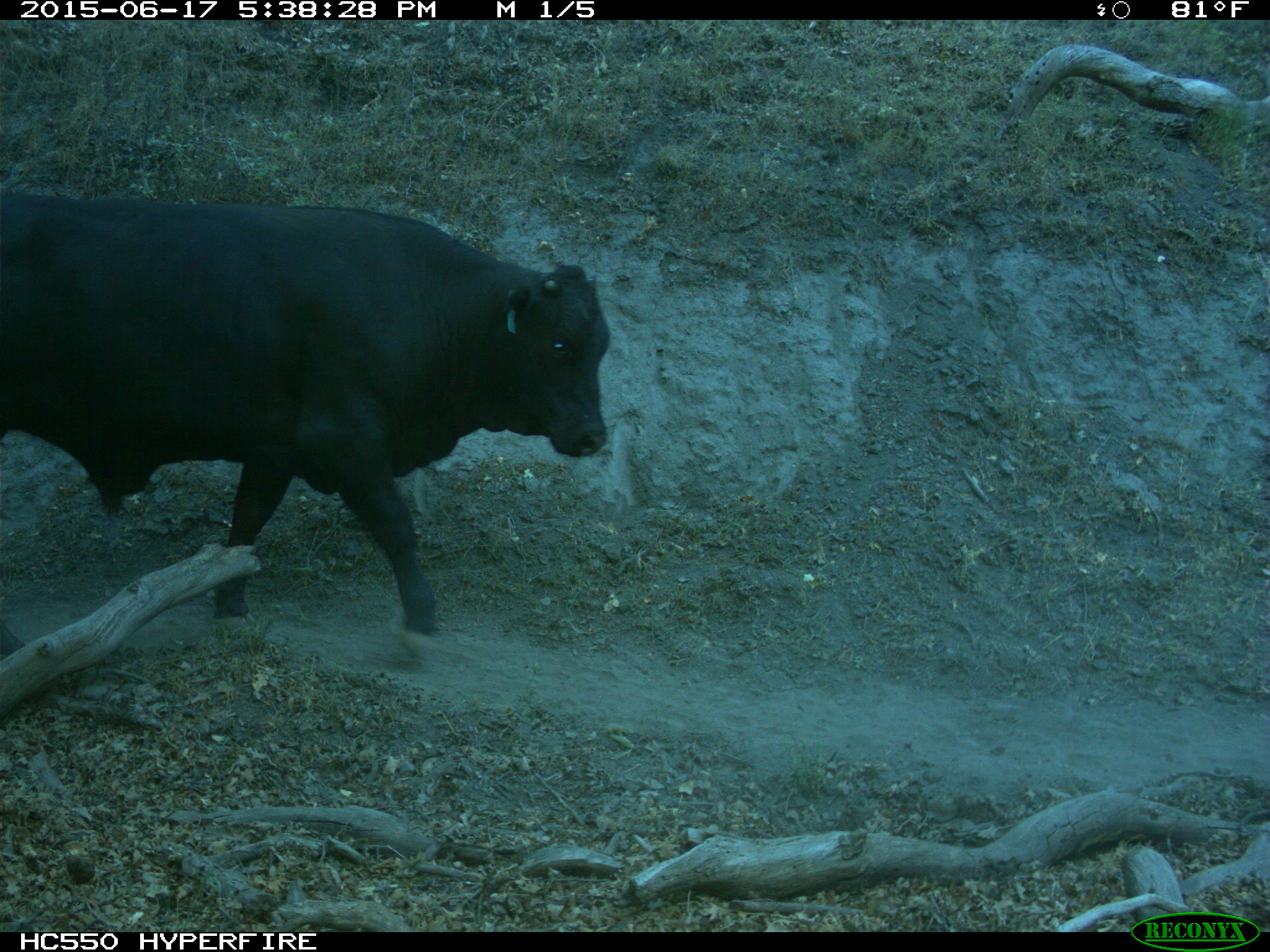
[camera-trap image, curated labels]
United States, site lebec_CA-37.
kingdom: Animalia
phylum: Chordata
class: Mammalia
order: Artiodactyla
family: Bovidae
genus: Bos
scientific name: Bos taurus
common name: domestic cow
Bos taurus (domestic cow).